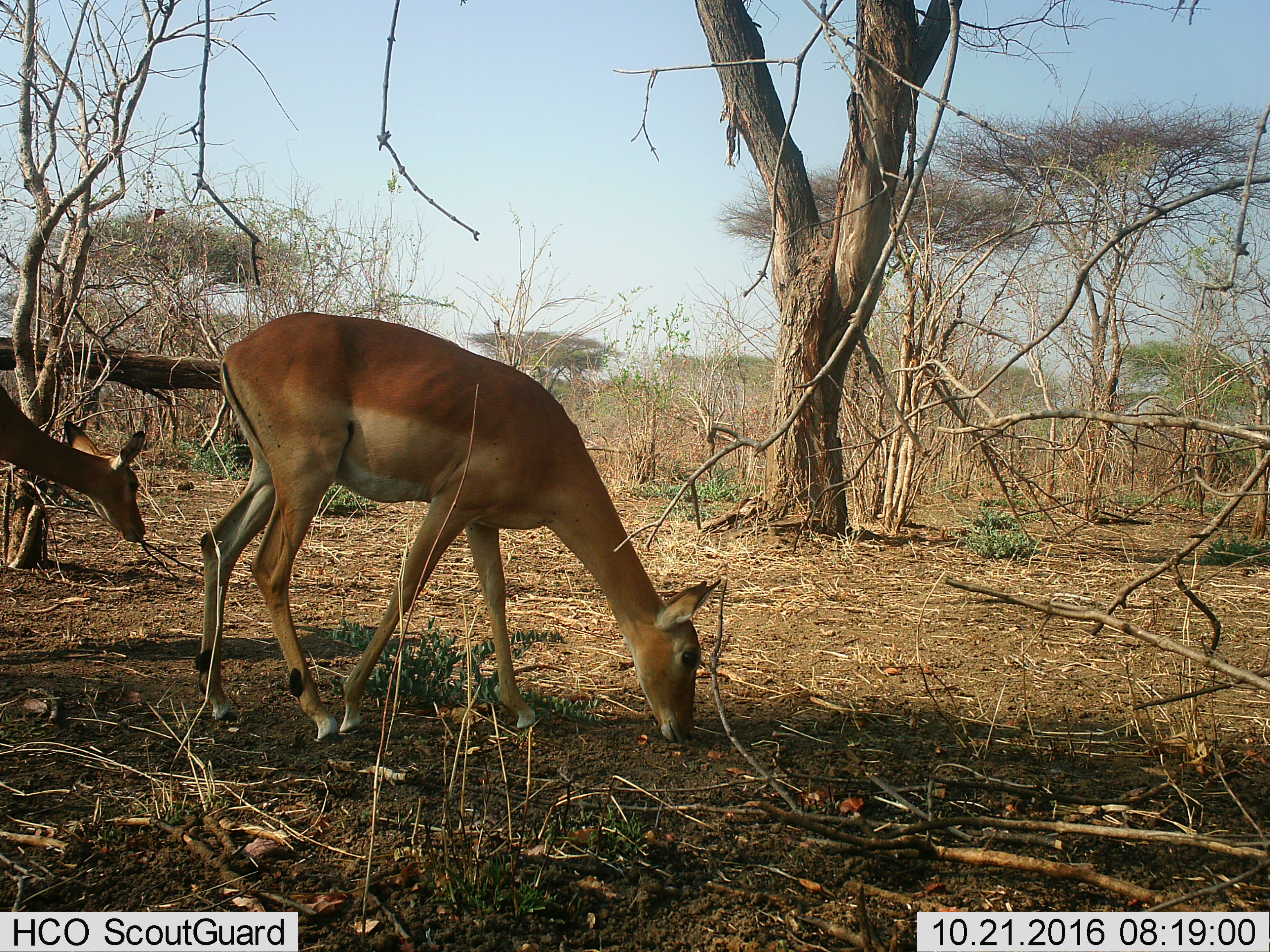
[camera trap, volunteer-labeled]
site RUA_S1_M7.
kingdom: Animalia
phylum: Chordata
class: Mammalia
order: Artiodactyla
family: Bovidae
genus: Aepyceros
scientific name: Aepyceros melampus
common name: impala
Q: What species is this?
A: Impala (Aepyceros melampus).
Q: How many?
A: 2.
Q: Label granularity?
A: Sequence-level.